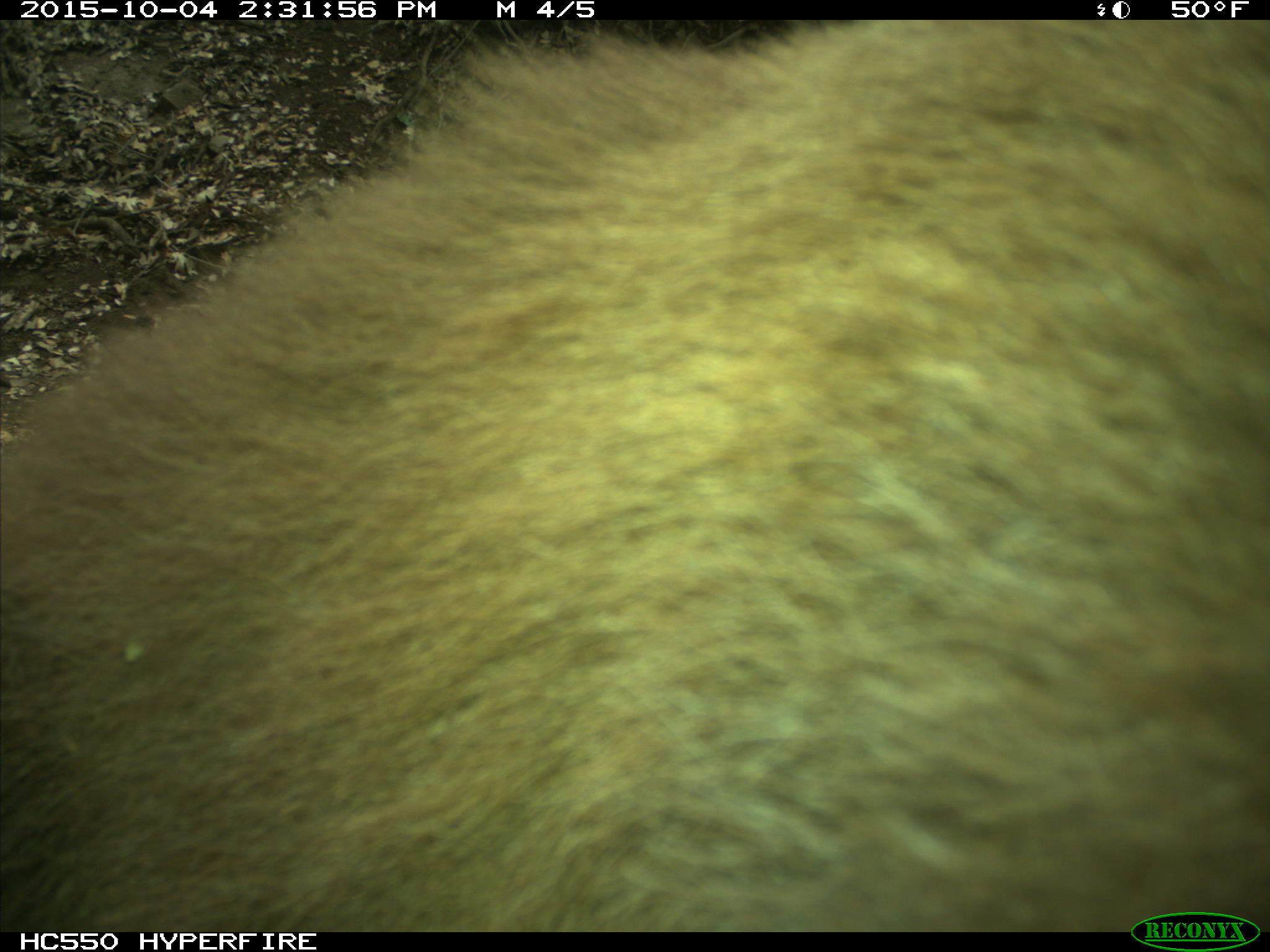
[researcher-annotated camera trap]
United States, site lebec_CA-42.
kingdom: Animalia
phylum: Chordata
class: Mammalia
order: Carnivora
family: Ursidae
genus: Ursus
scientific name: Ursus americanus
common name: american black bear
Ursus americanus (american black bear).